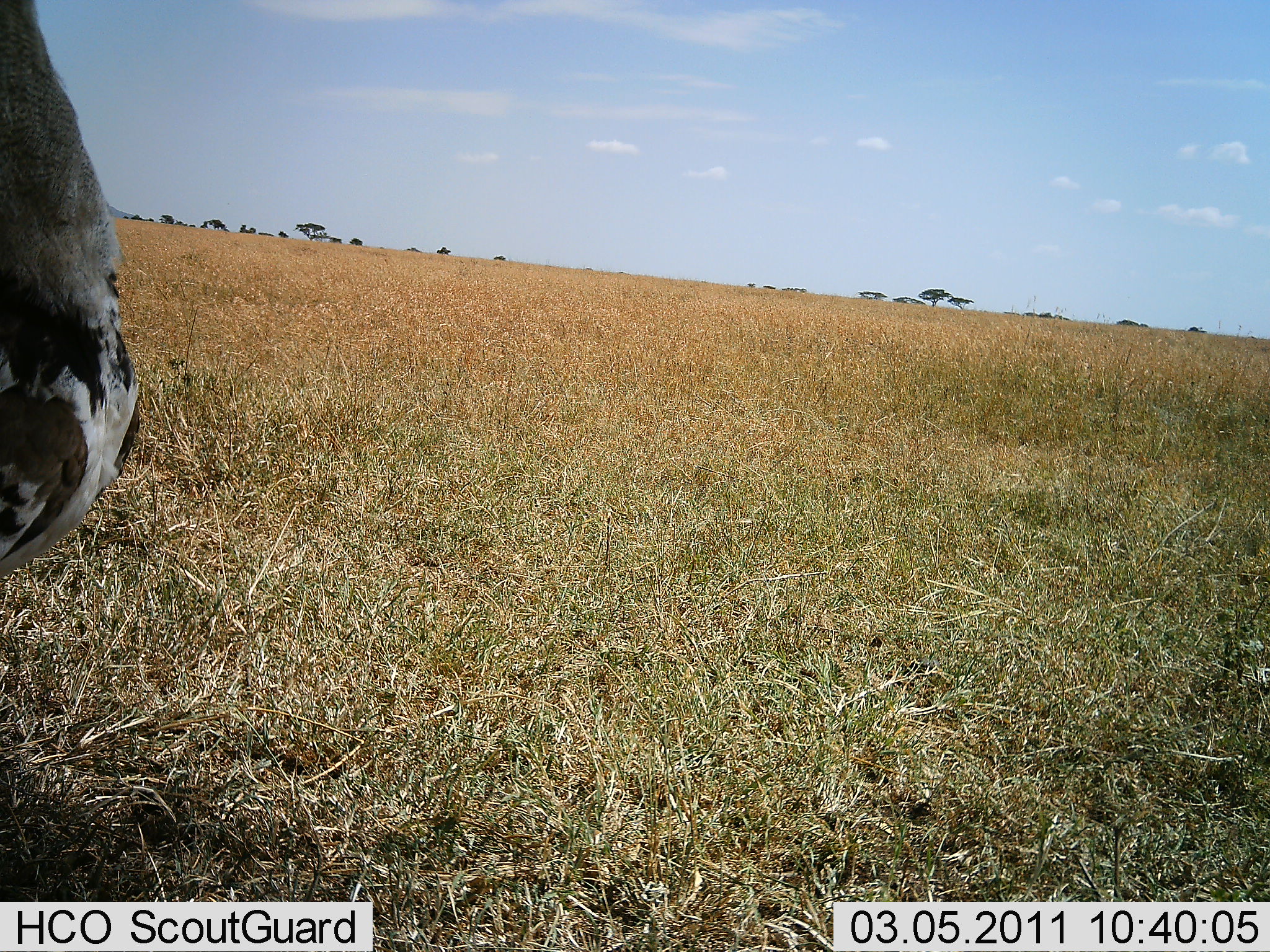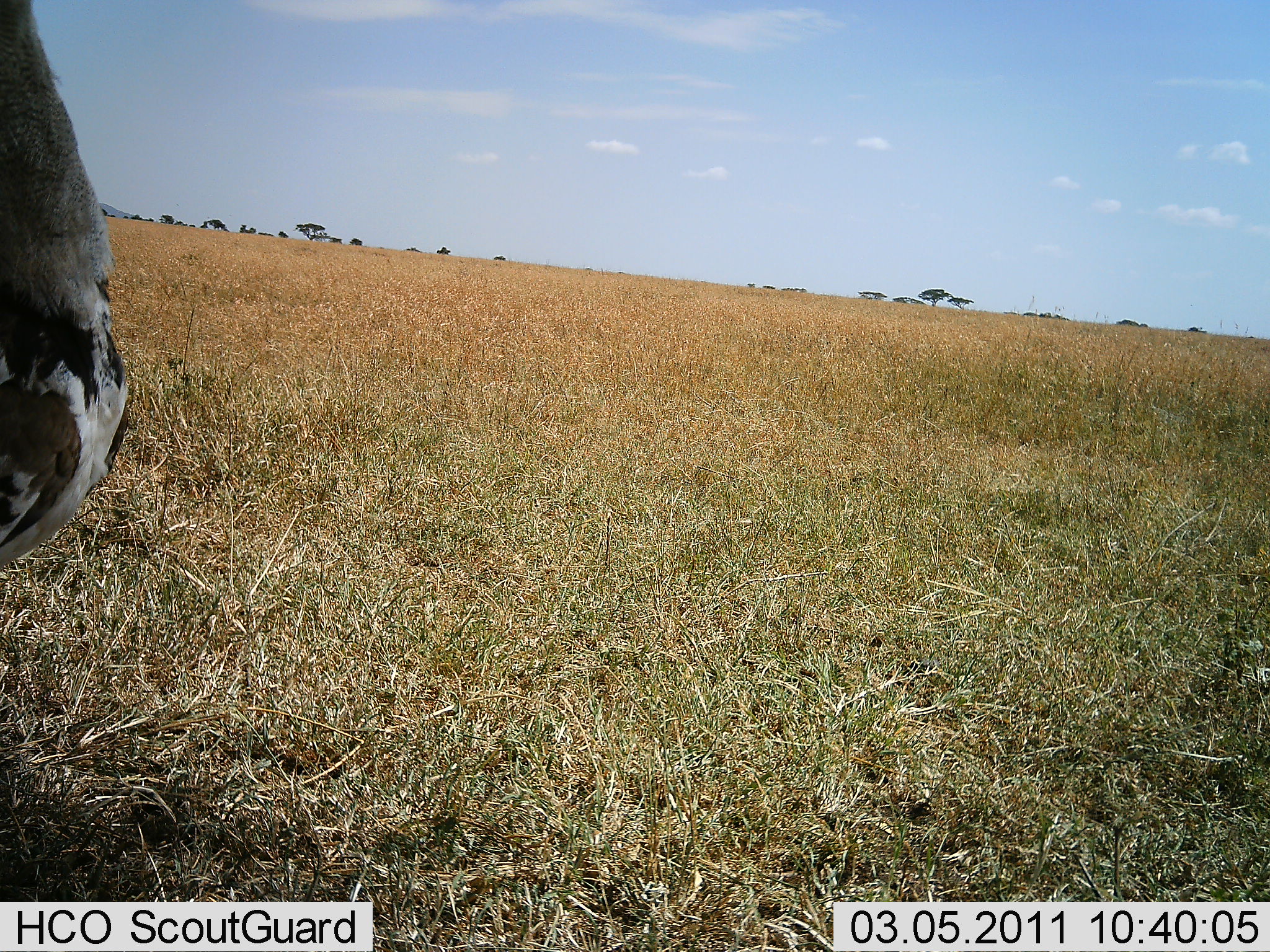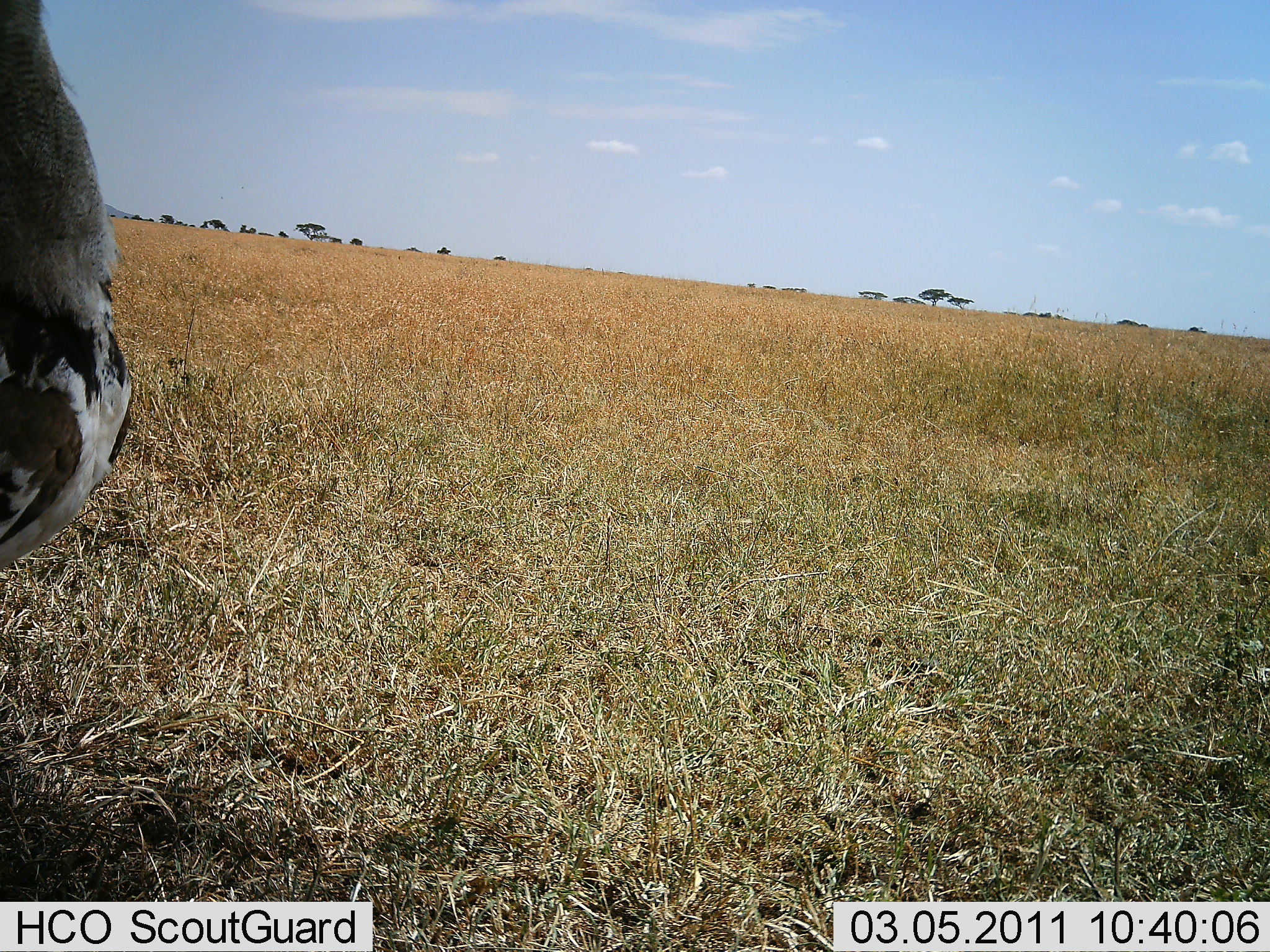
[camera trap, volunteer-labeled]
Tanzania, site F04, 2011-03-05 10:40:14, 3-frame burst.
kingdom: Animalia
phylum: Chordata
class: Aves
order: Otidiformes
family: Otididae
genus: Ardeotis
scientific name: Ardeotis kori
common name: kori bustard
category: koribustard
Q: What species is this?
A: Koribustard (kori bustard) (Ardeotis kori).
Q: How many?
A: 1.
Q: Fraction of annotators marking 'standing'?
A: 90%.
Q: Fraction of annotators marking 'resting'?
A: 10%.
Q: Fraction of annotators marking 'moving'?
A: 0%.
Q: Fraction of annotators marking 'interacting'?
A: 0%.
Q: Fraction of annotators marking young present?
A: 0%.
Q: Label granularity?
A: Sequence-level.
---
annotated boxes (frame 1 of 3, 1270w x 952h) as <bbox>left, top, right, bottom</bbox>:
animal: <bbox>1, 0, 143, 581</bbox>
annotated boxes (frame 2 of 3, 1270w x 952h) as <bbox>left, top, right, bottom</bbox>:
animal: <bbox>1, 0, 131, 577</bbox>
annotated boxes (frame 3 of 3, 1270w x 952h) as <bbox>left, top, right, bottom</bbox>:
animal: <bbox>0, 1, 135, 571</bbox>